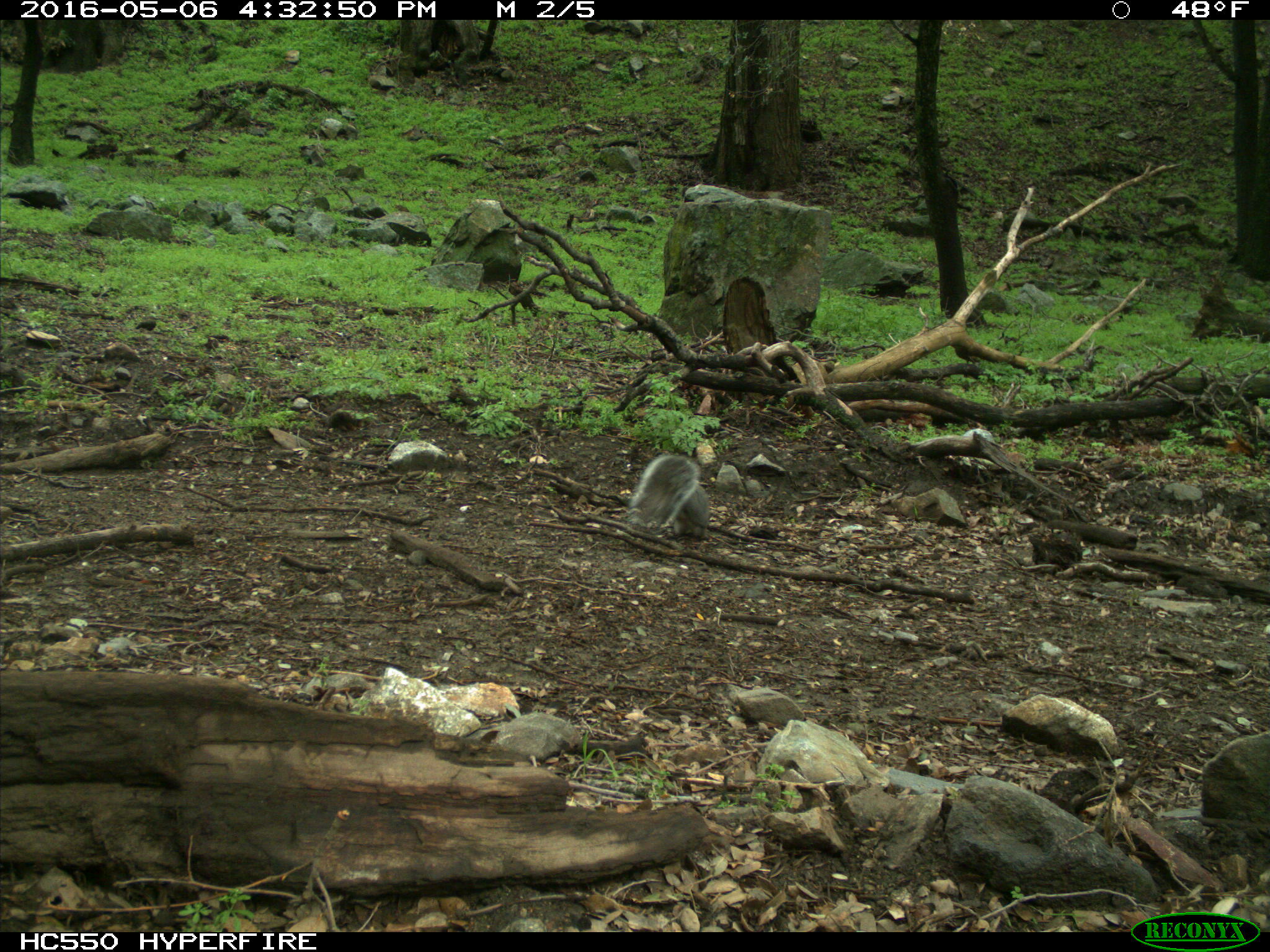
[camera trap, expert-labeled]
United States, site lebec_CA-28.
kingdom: Animalia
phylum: Chordata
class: Mammalia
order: Rodentia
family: Sciuridae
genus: Sciurus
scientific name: Sciurus carolinensis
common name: eastern gray squirrel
Sciurus carolinensis (eastern gray squirrel).